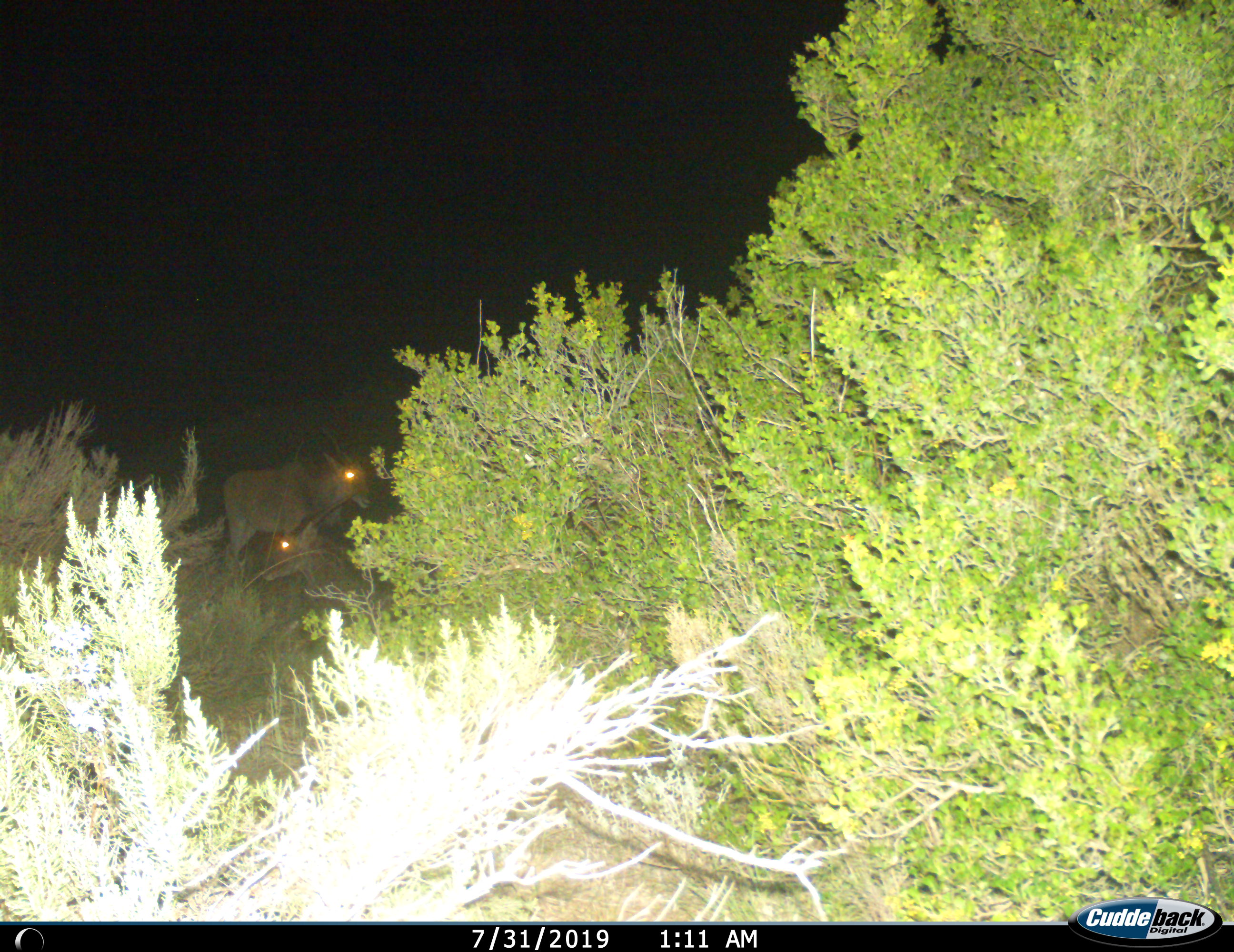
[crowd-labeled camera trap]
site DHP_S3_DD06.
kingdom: Animalia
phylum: Chordata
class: Mammalia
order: Artiodactyla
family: Bovidae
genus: Tragelaphus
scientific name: Tragelaphus oryx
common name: eland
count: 2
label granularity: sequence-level